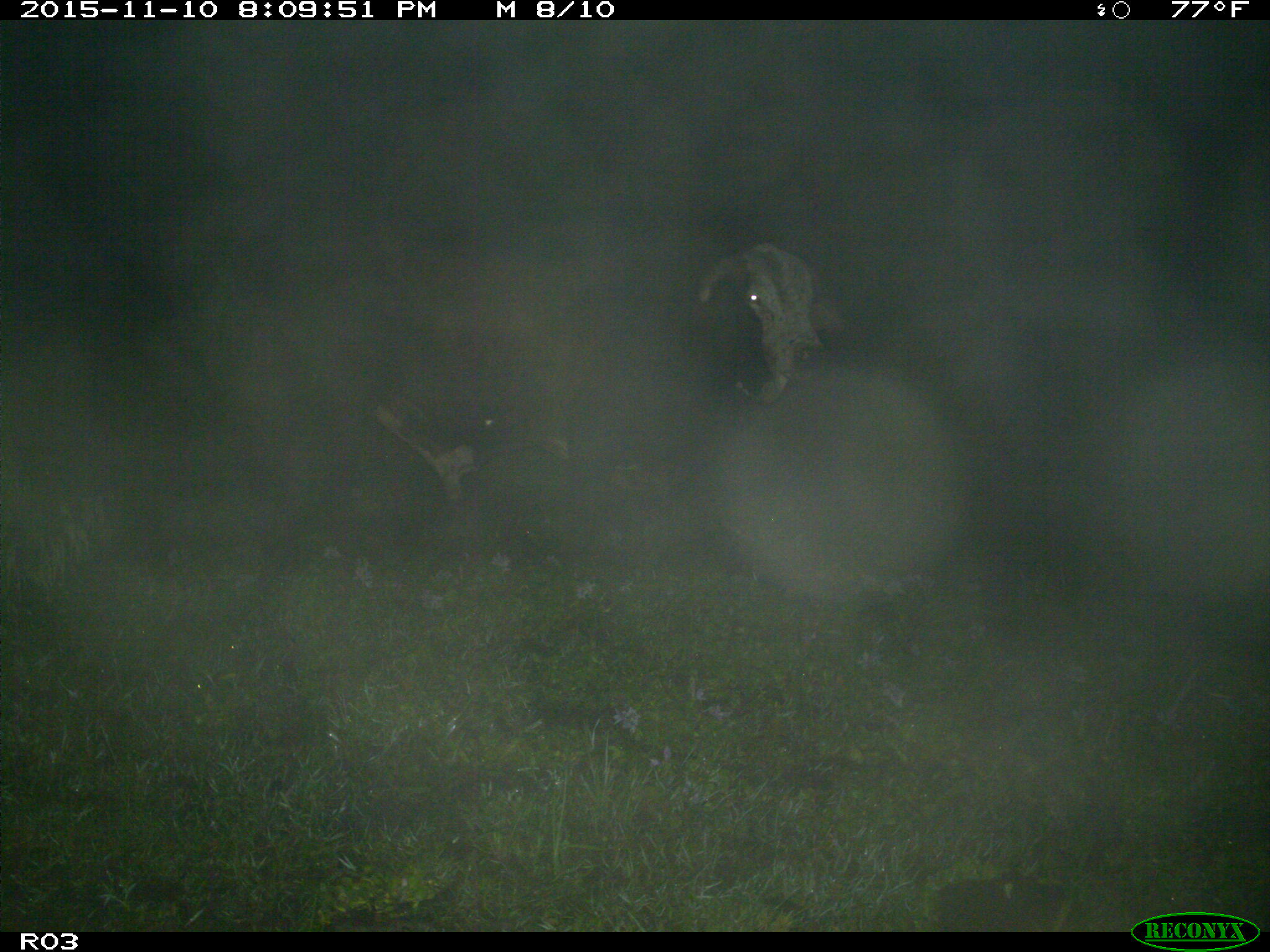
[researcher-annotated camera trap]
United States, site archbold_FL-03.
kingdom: Animalia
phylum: Chordata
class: Mammalia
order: Artiodactyla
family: Bovidae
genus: Bos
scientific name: Bos taurus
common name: domestic cow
Bos taurus (domestic cow).